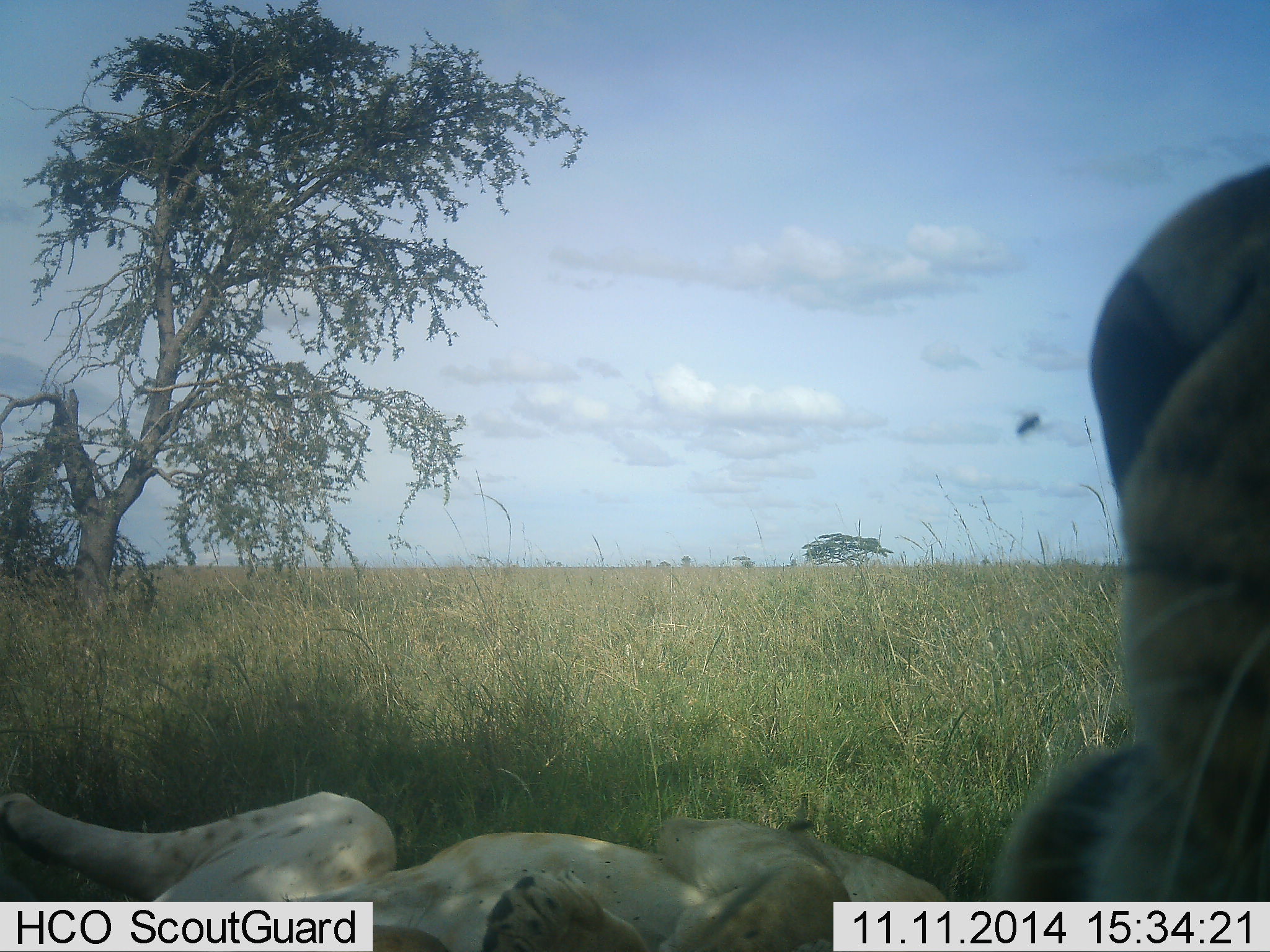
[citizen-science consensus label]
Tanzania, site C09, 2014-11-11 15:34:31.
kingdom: Animalia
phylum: Chordata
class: Mammalia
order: Carnivora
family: Felidae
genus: Panthera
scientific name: Panthera leo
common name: lion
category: lionfemale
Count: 2.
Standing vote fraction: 15%.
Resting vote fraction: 100%.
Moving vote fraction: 8%.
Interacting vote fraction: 8%.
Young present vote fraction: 0%.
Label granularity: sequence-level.